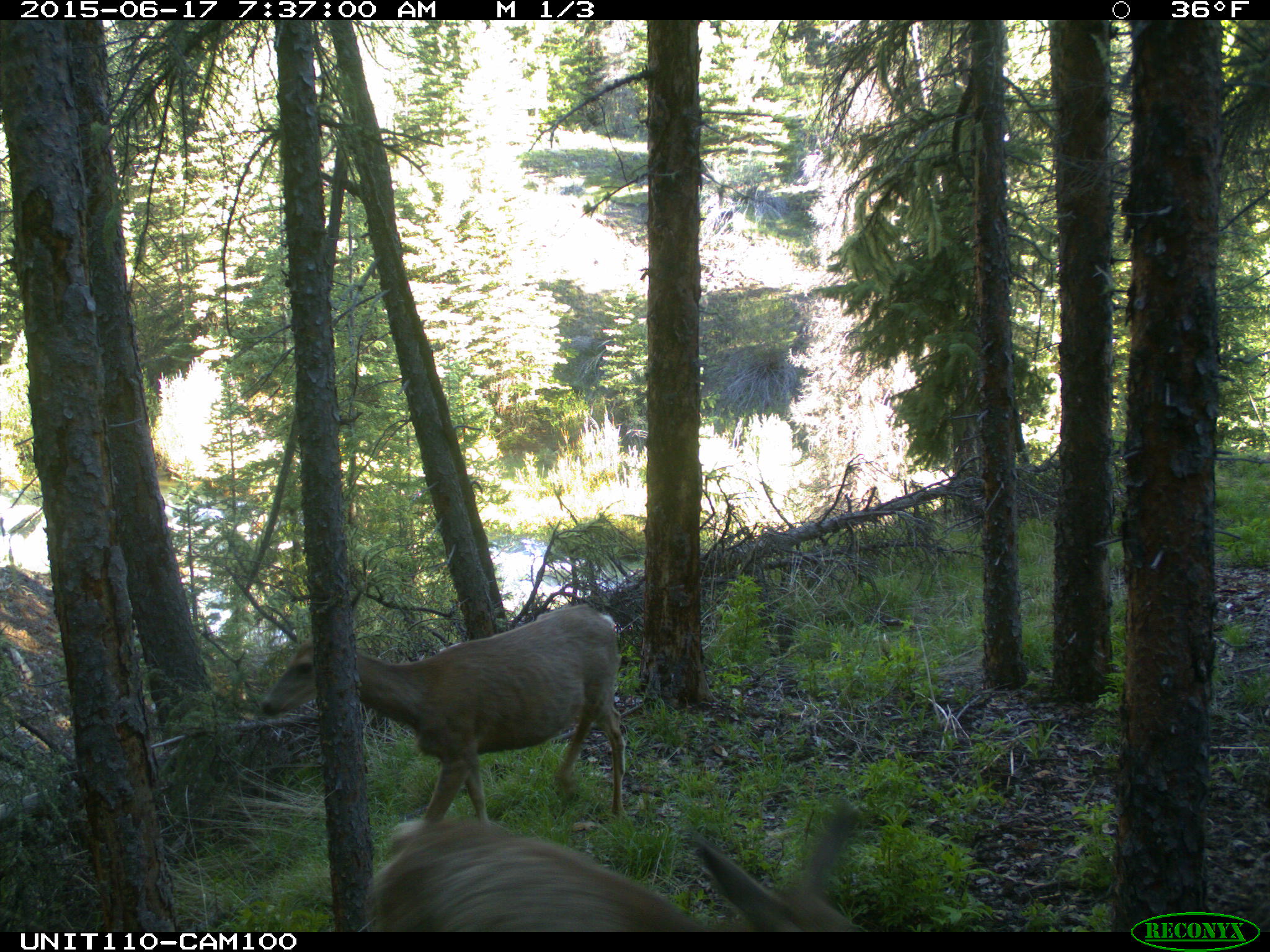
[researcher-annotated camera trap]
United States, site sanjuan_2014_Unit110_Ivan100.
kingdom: Animalia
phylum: Chordata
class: Mammalia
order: Artiodactyla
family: Cervidae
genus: Odocoileus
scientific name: Odocoileus hemionus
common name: mule deer